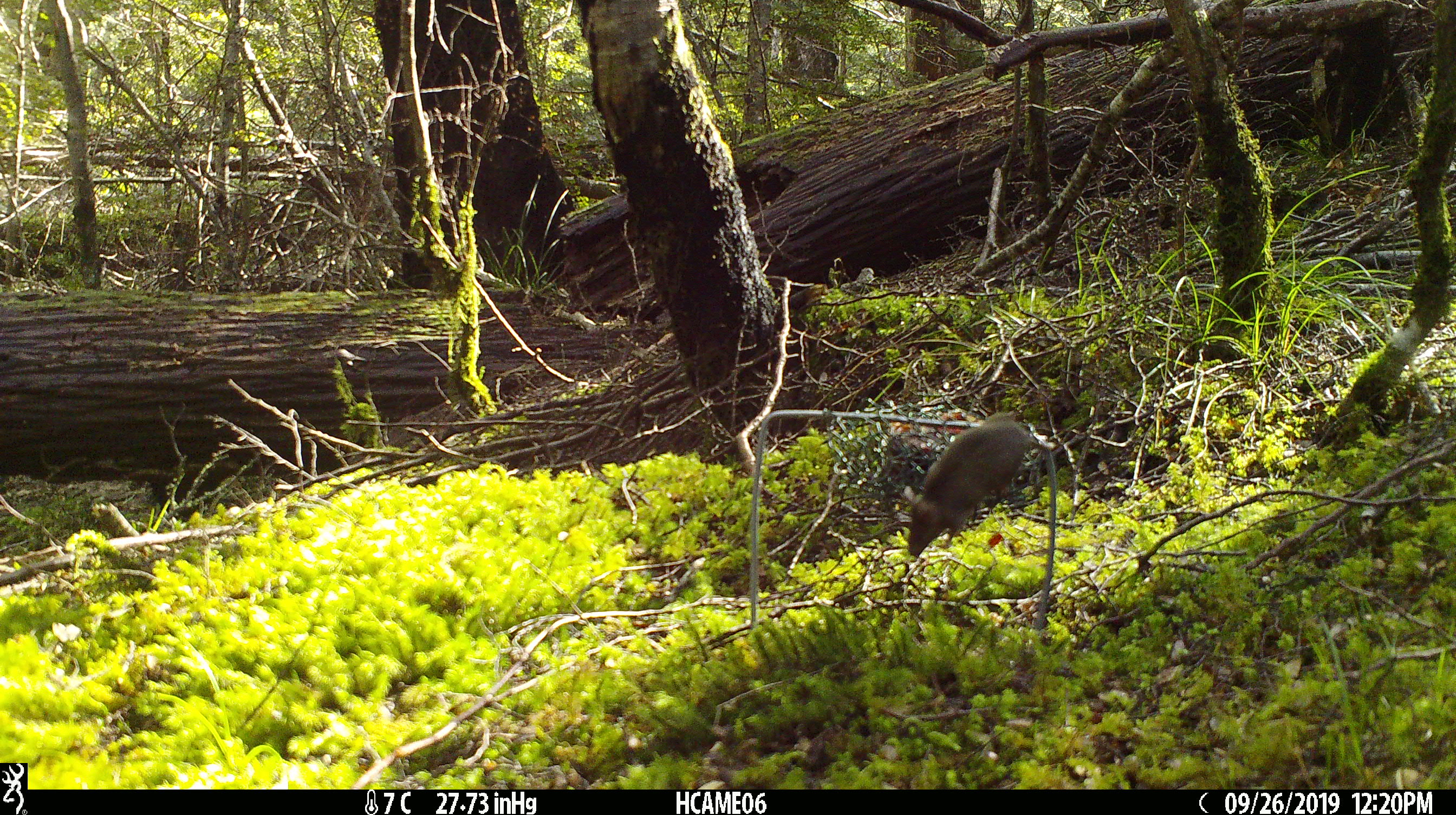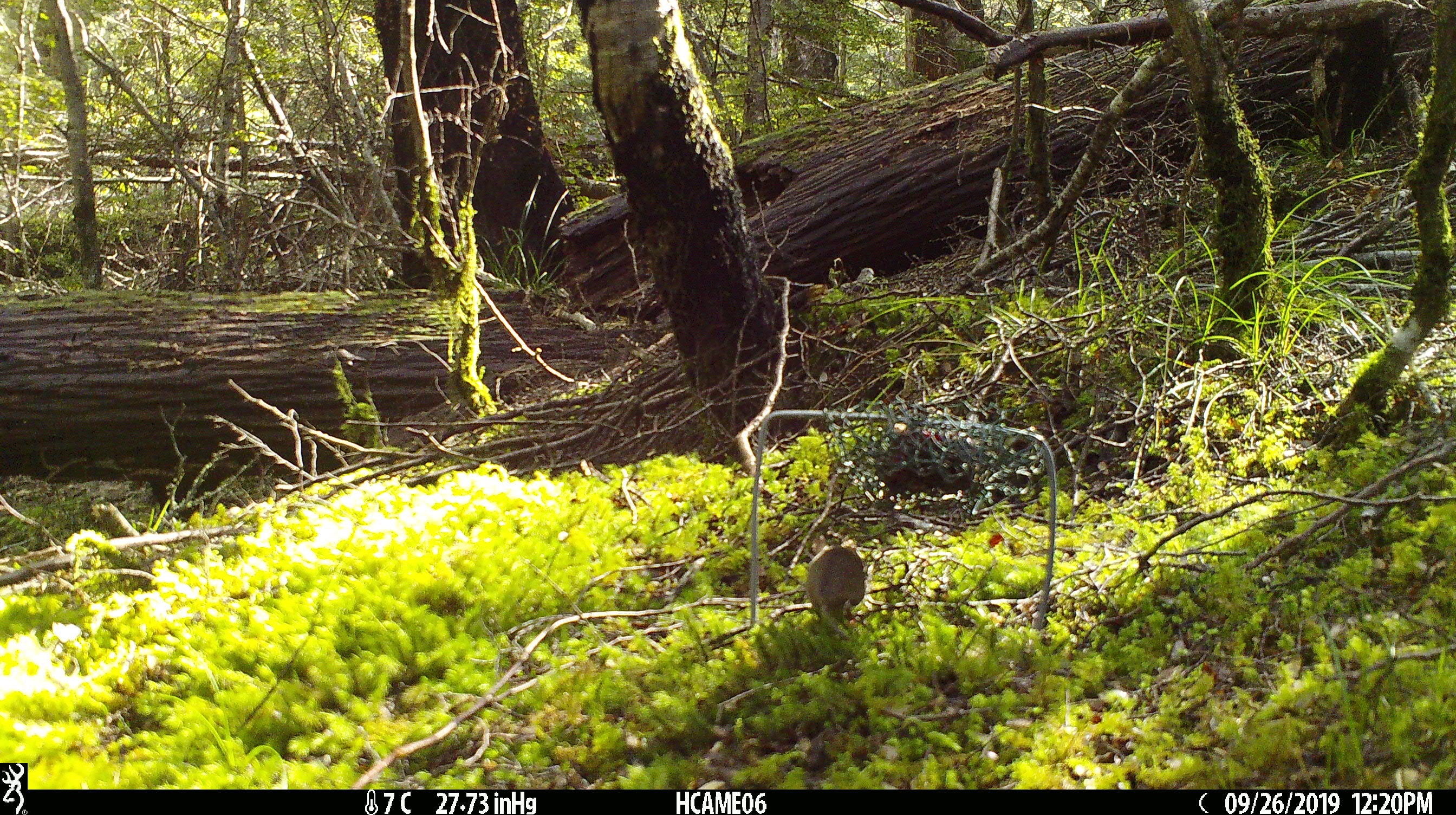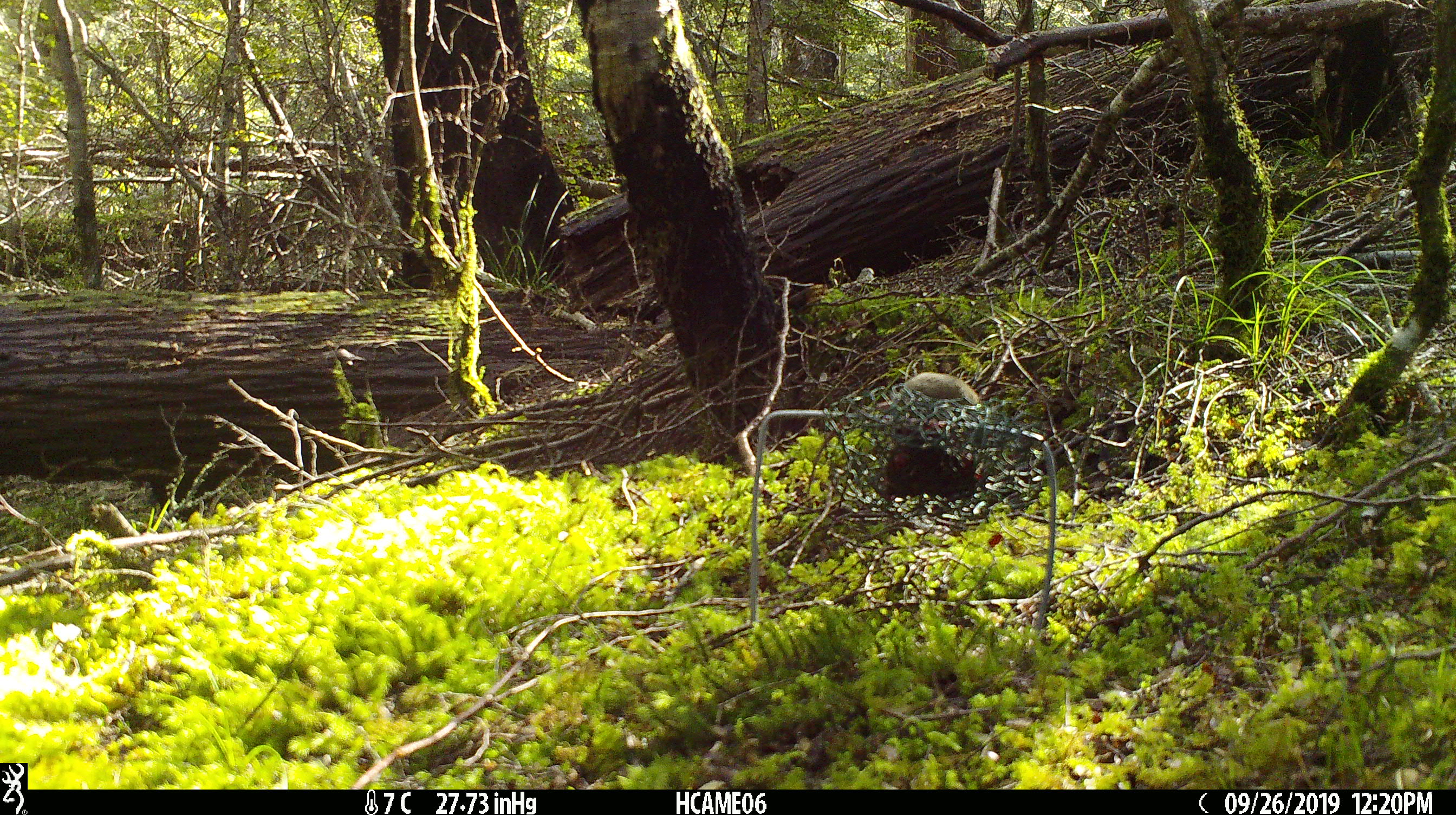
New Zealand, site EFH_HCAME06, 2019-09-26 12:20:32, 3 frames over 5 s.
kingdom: Animalia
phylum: Chordata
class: Mammalia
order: Rodentia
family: Muridae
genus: Mus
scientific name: Mus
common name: mouse